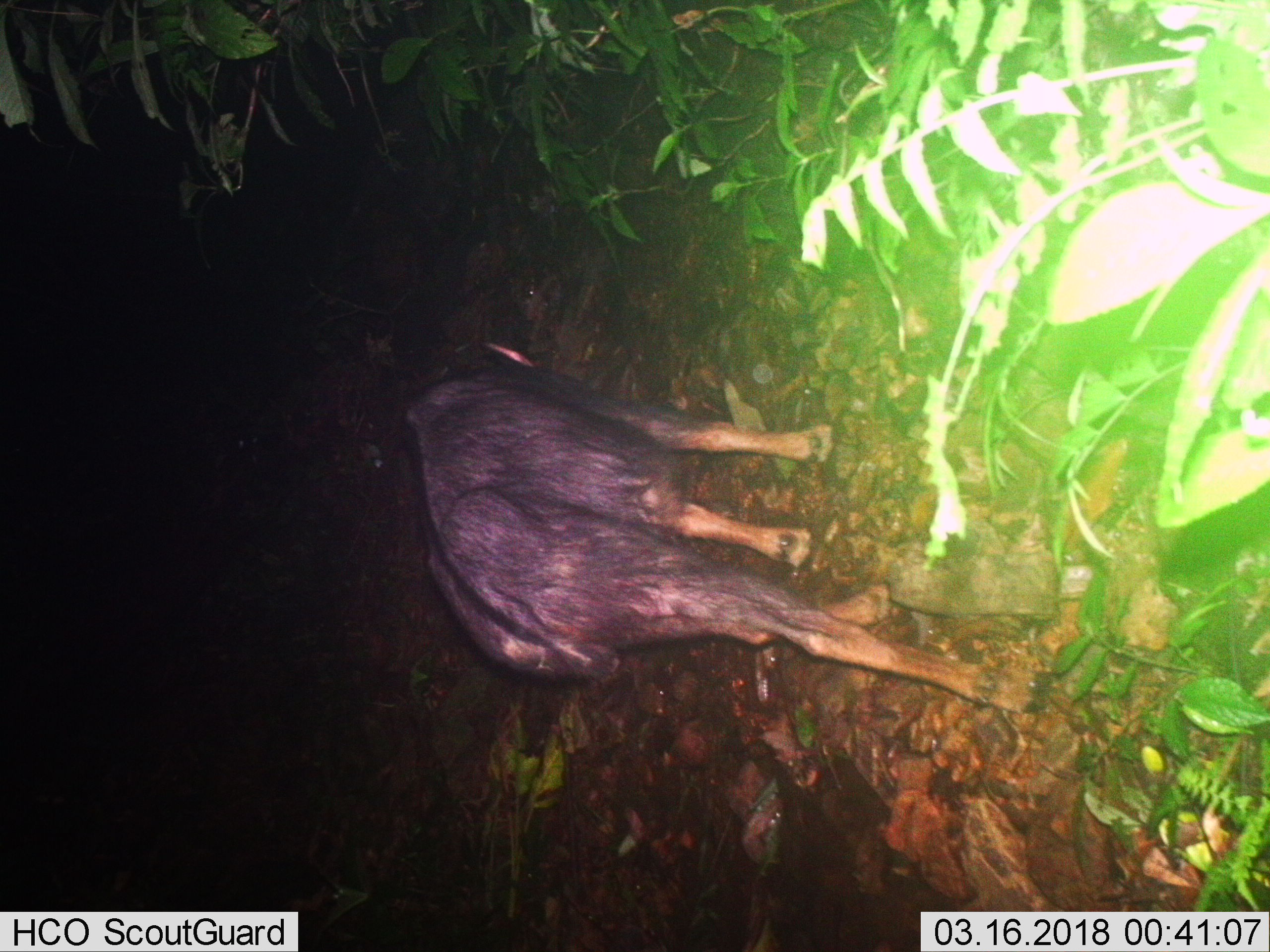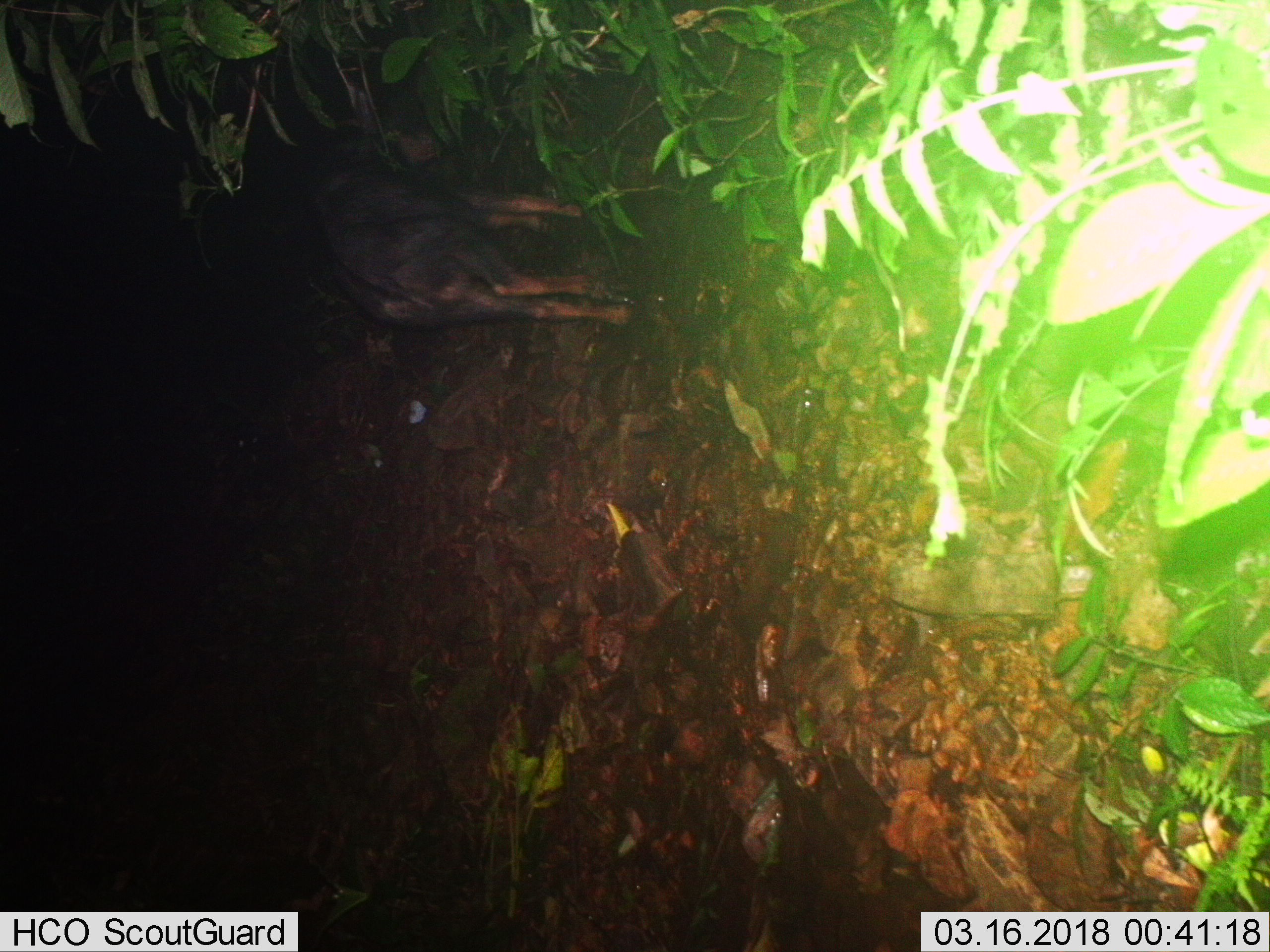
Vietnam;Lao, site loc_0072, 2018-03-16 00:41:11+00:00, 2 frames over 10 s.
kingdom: Animalia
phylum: Chordata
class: Mammalia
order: Artiodactyla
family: Bovidae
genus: Capricornis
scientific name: Capricornis sumatraensis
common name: chinese serow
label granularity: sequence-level